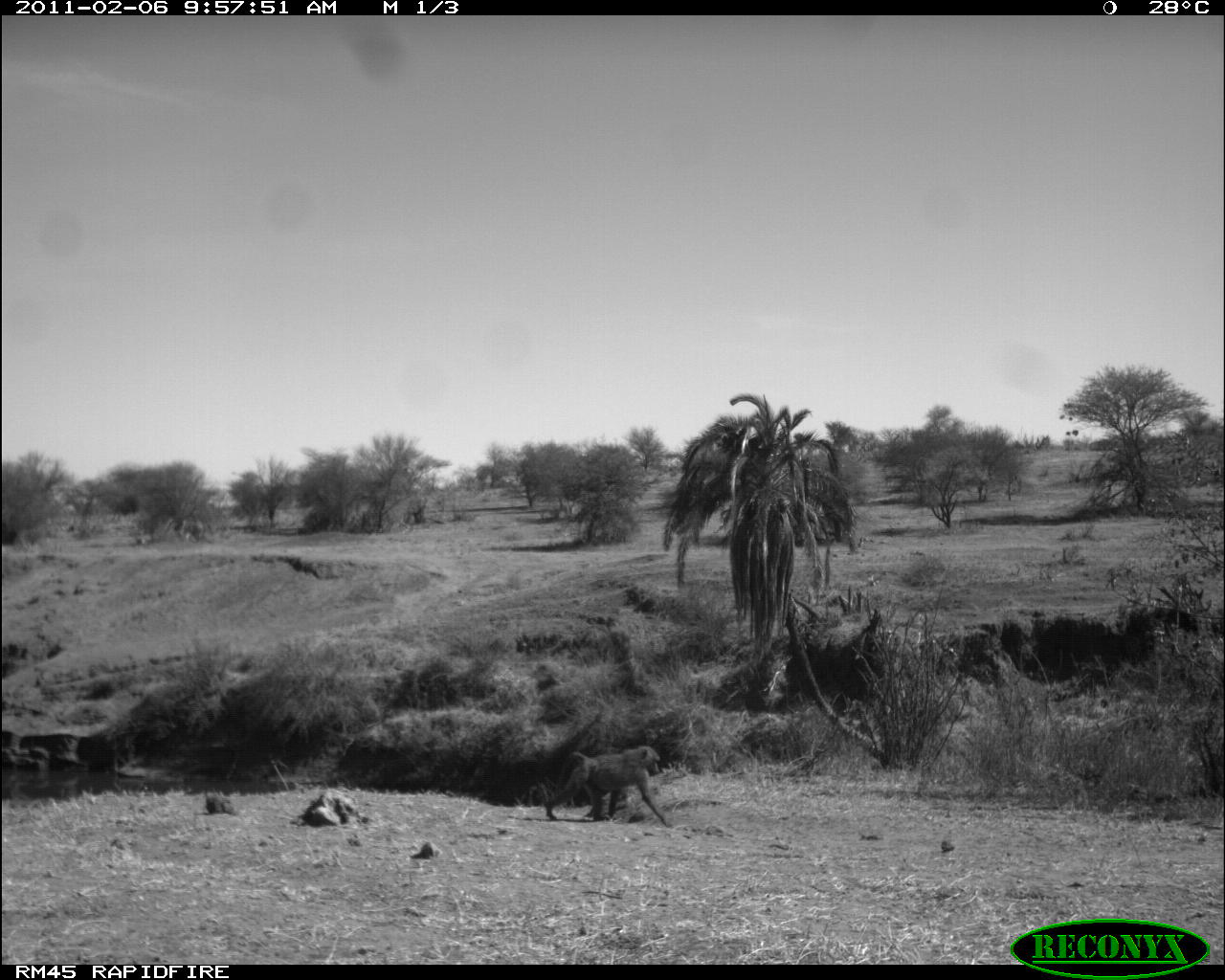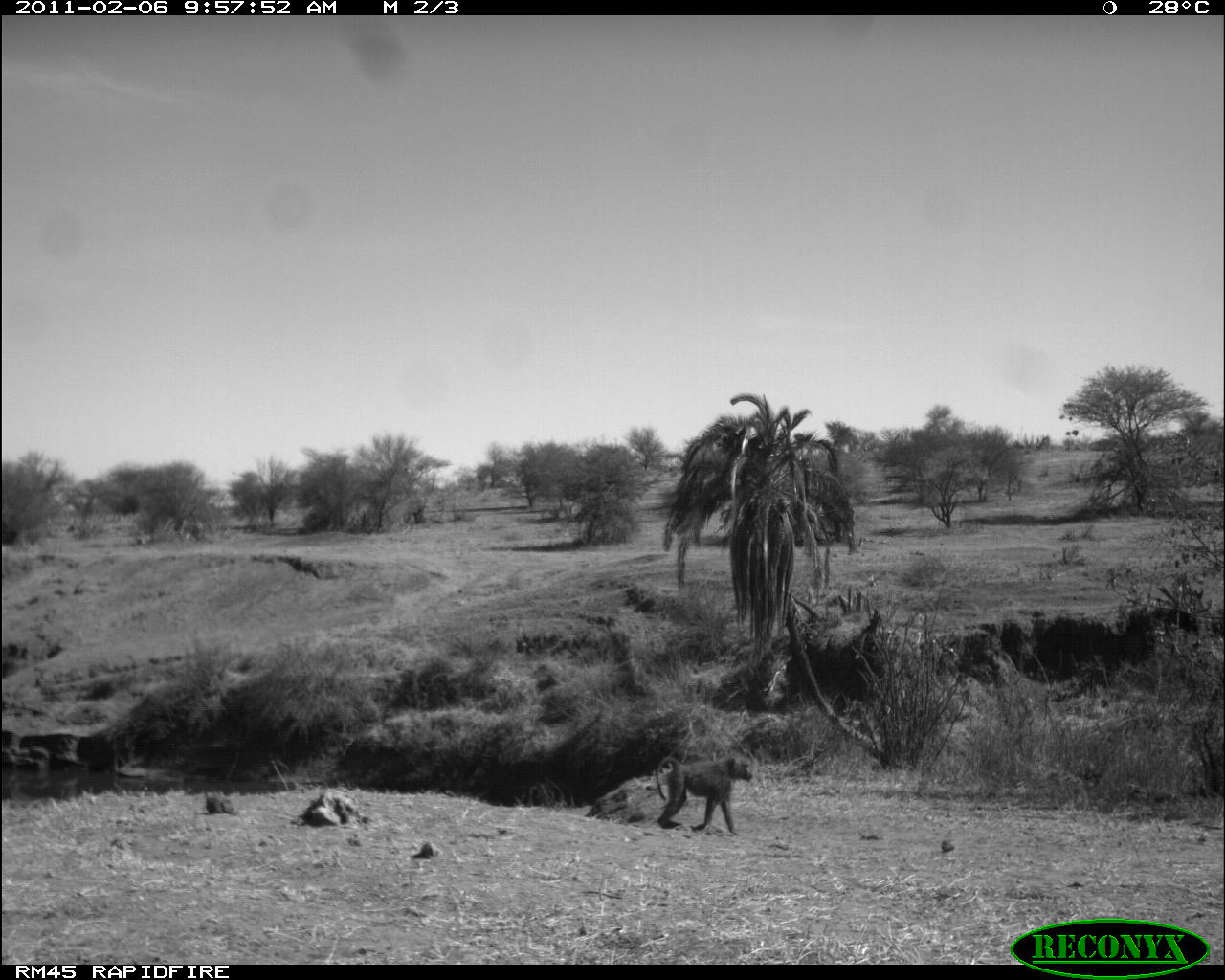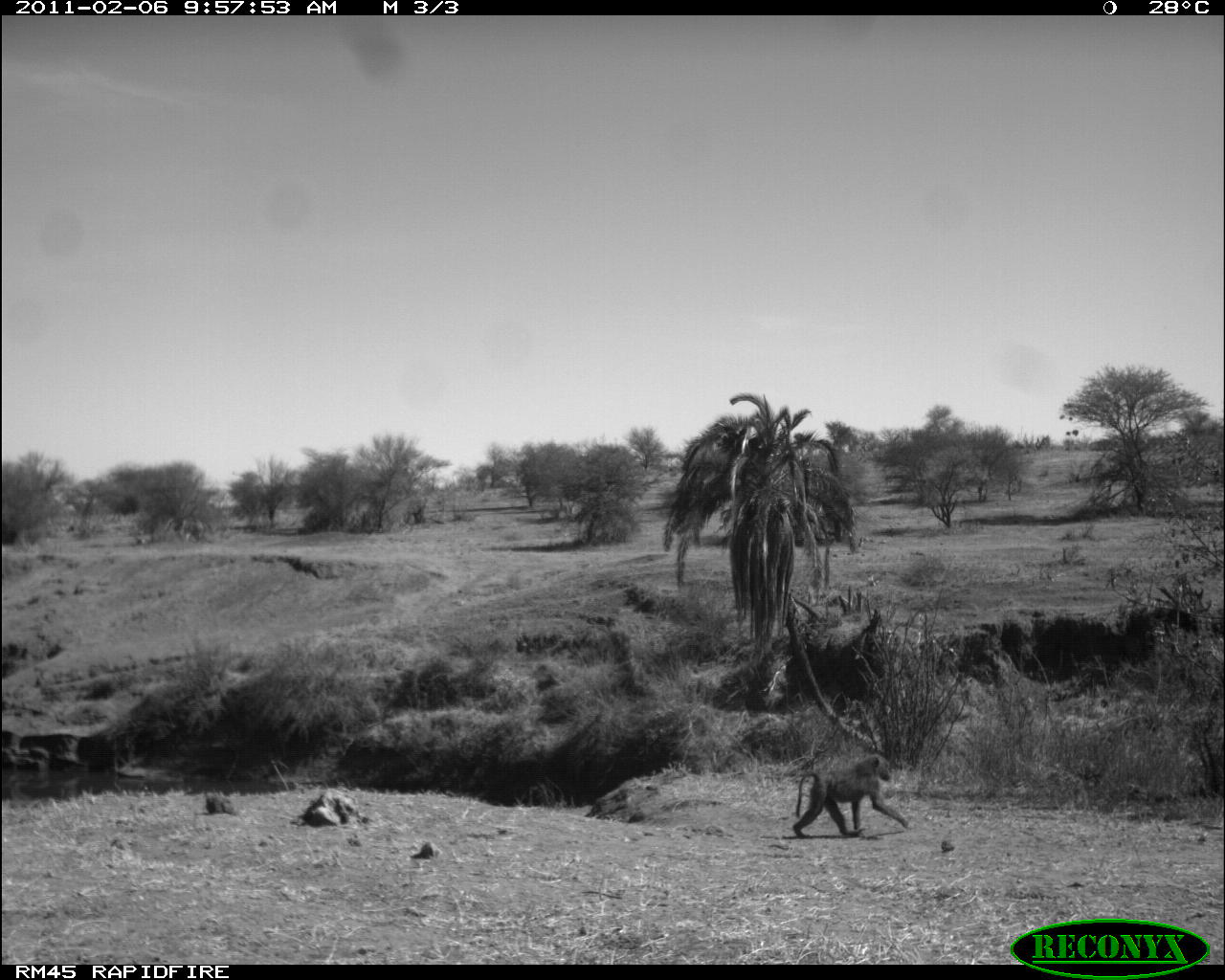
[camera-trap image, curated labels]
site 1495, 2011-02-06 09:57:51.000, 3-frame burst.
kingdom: Animalia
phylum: Chordata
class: Mammalia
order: Primates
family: Cercopithecidae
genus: Papio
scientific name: Papio anubis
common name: olive baboon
Papio anubis (olive baboon), count 1.